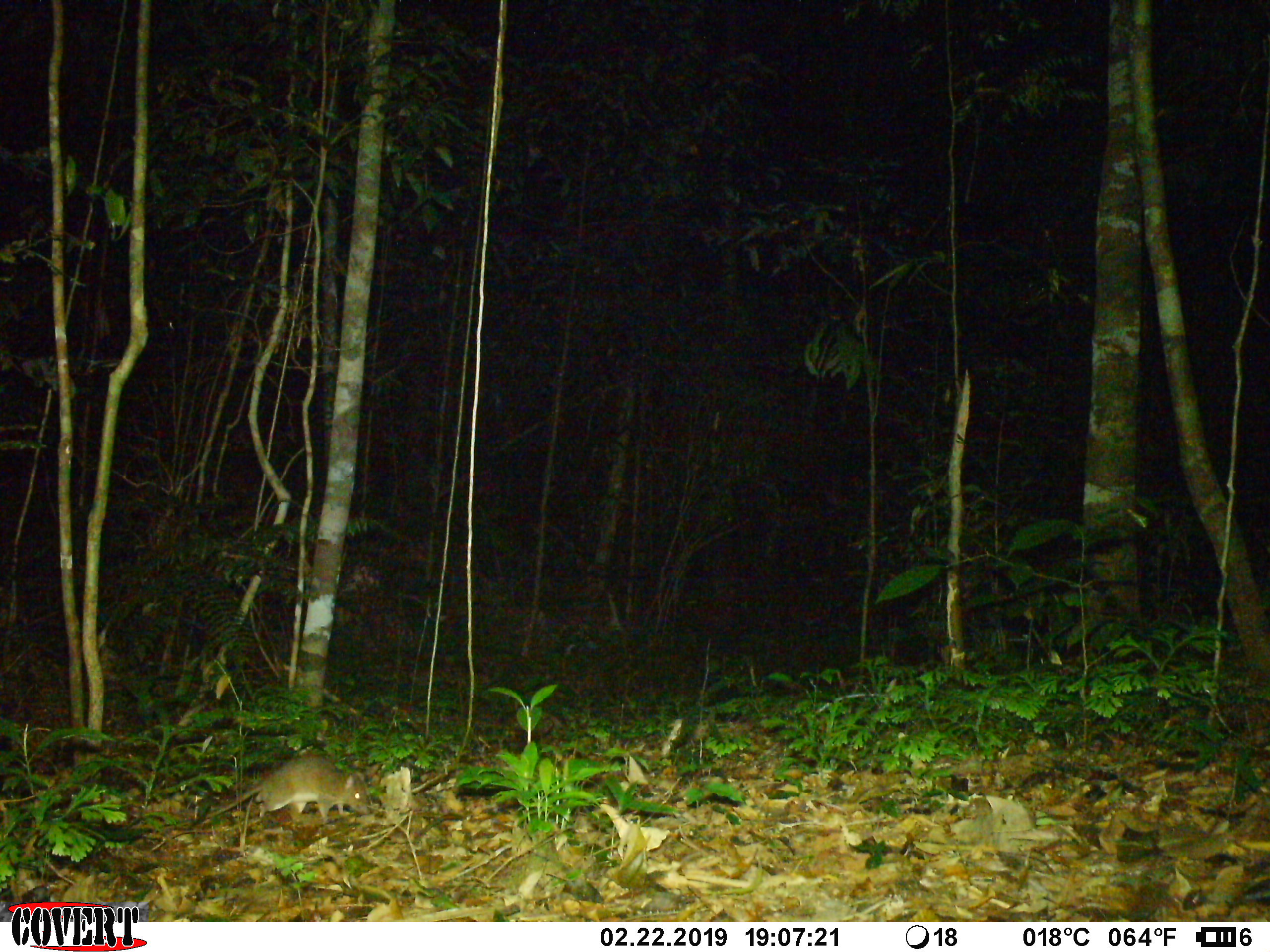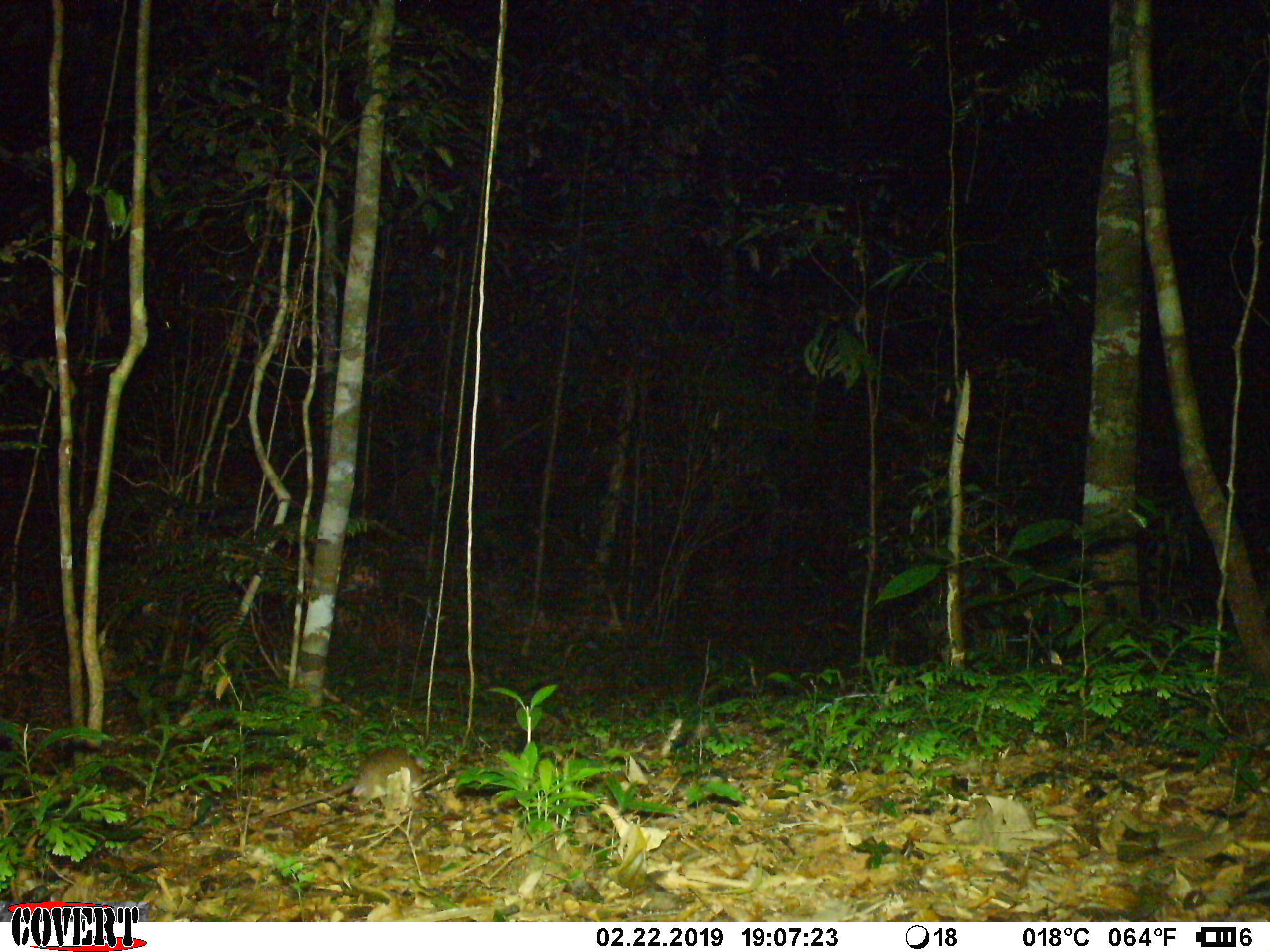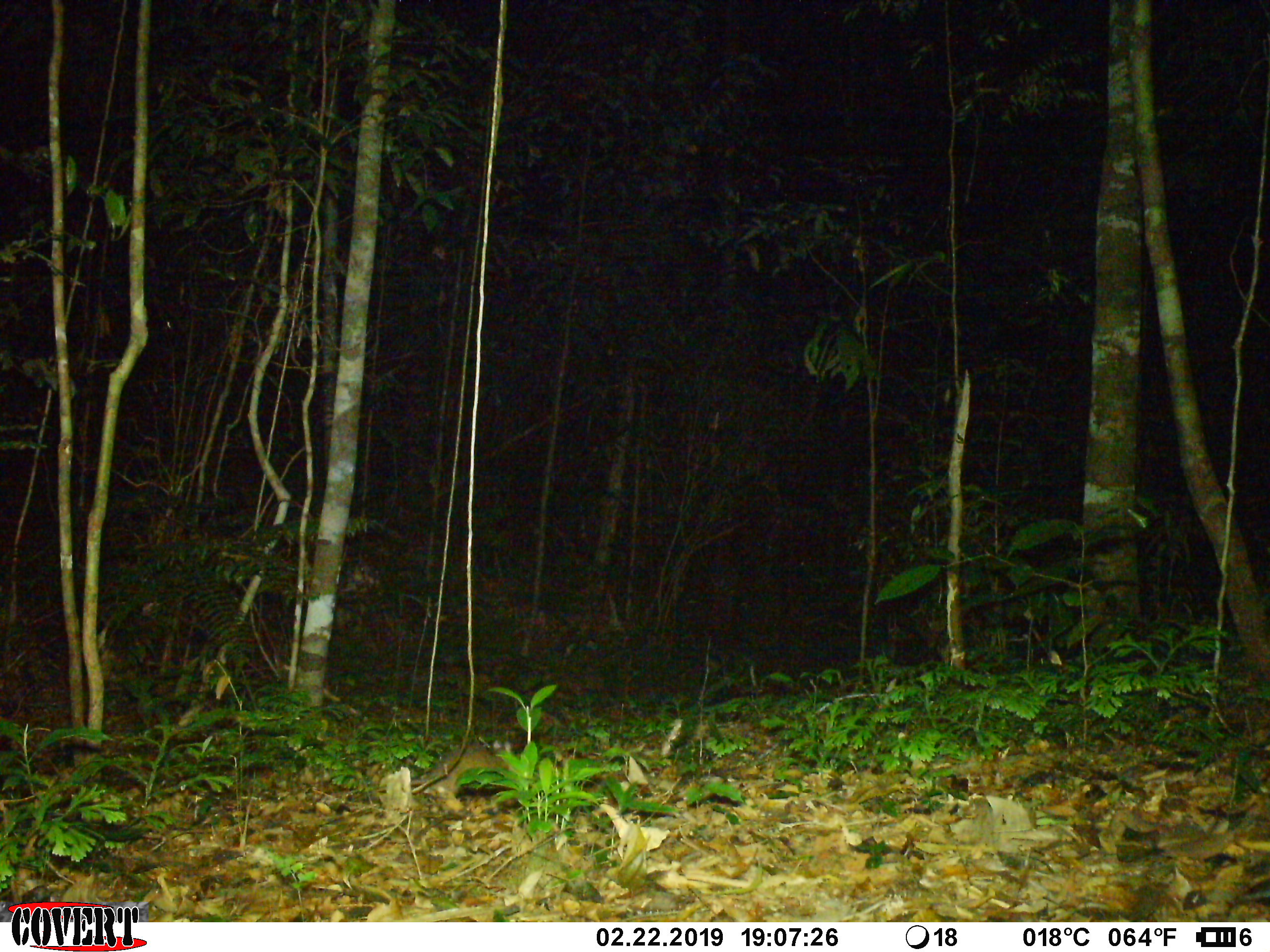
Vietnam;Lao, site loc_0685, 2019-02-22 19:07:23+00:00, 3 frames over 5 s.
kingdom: Animalia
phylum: Chordata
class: Mammalia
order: Rodentia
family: Muridae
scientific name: Muridae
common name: old-world mice and rats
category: unidentified murid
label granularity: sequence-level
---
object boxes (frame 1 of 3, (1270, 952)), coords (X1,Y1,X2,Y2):
unidentified murid: (159,752,371,831)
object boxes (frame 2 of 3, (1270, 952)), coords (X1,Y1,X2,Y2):
unidentified murid: (265,747,429,817)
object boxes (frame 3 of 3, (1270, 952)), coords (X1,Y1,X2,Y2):
unidentified murid: (352,740,515,803)